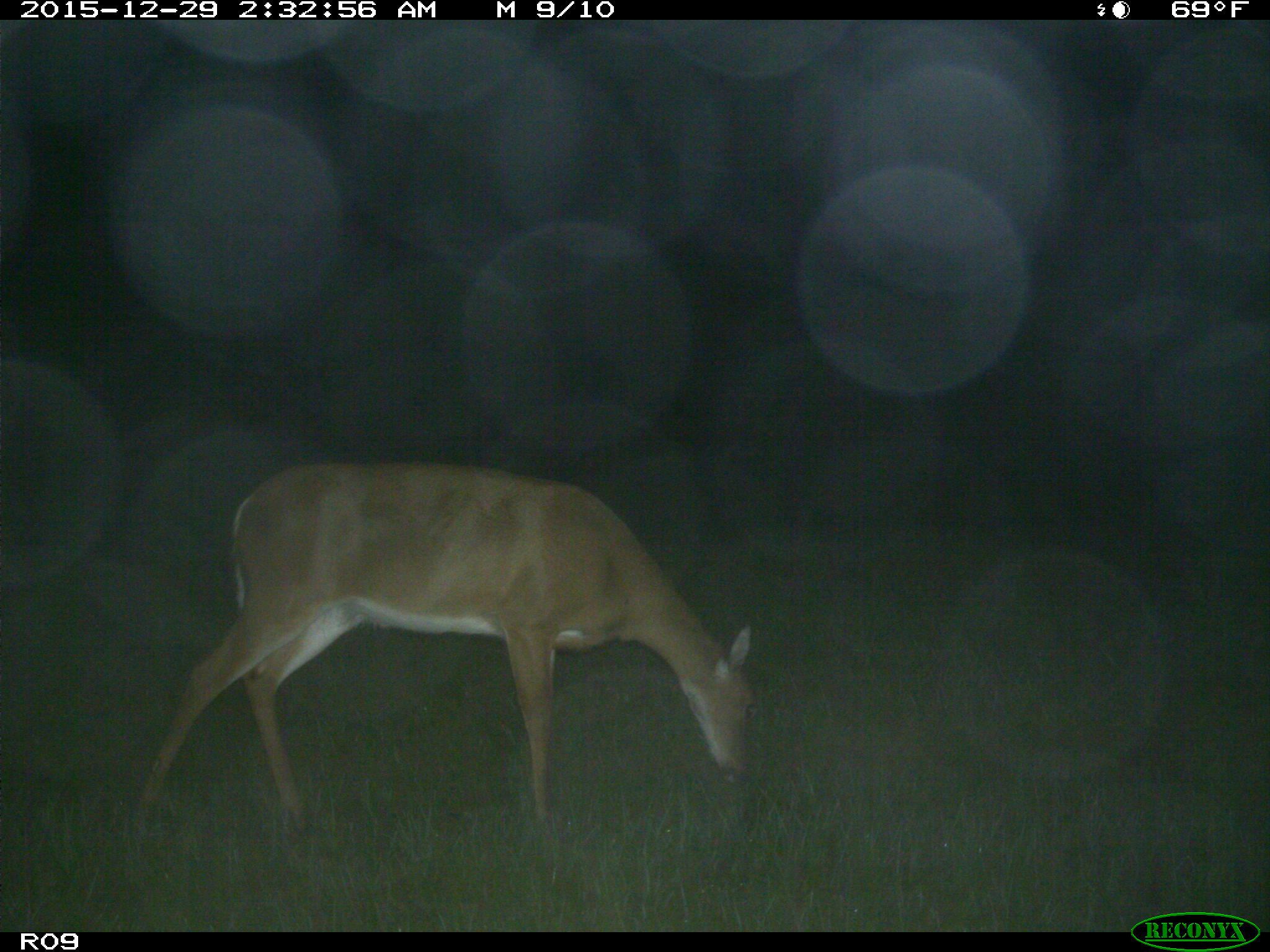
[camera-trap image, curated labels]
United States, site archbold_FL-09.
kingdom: Animalia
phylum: Chordata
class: Mammalia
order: Artiodactyla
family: Cervidae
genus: Odocoileus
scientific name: Odocoileus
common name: deer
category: unidentified deer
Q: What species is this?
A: Unidentified deer (deer) (Odocoileus).